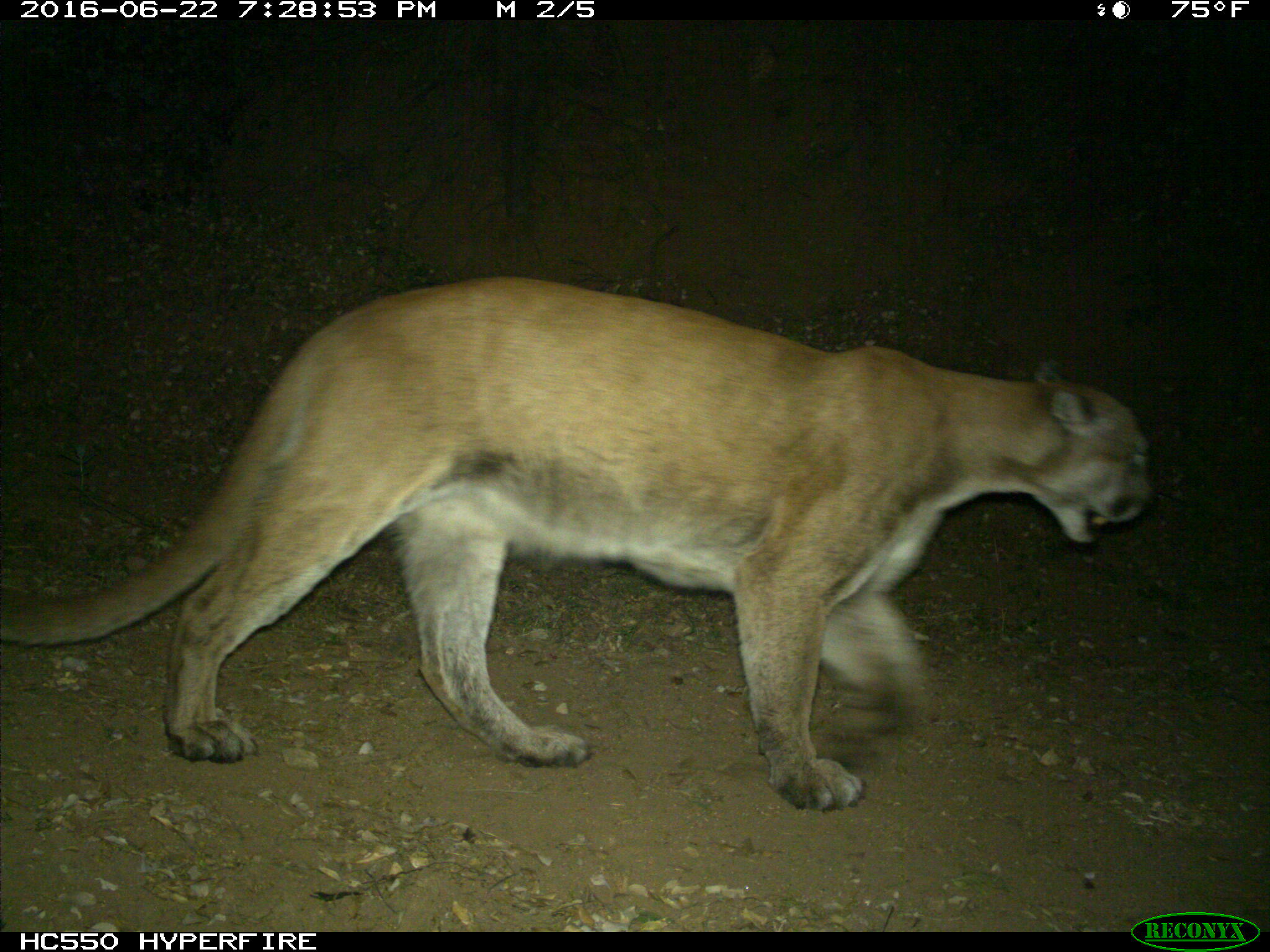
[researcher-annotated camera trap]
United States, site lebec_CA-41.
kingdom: Animalia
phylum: Chordata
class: Mammalia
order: Carnivora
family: Felidae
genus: Puma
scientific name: Puma concolor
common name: mountain lion